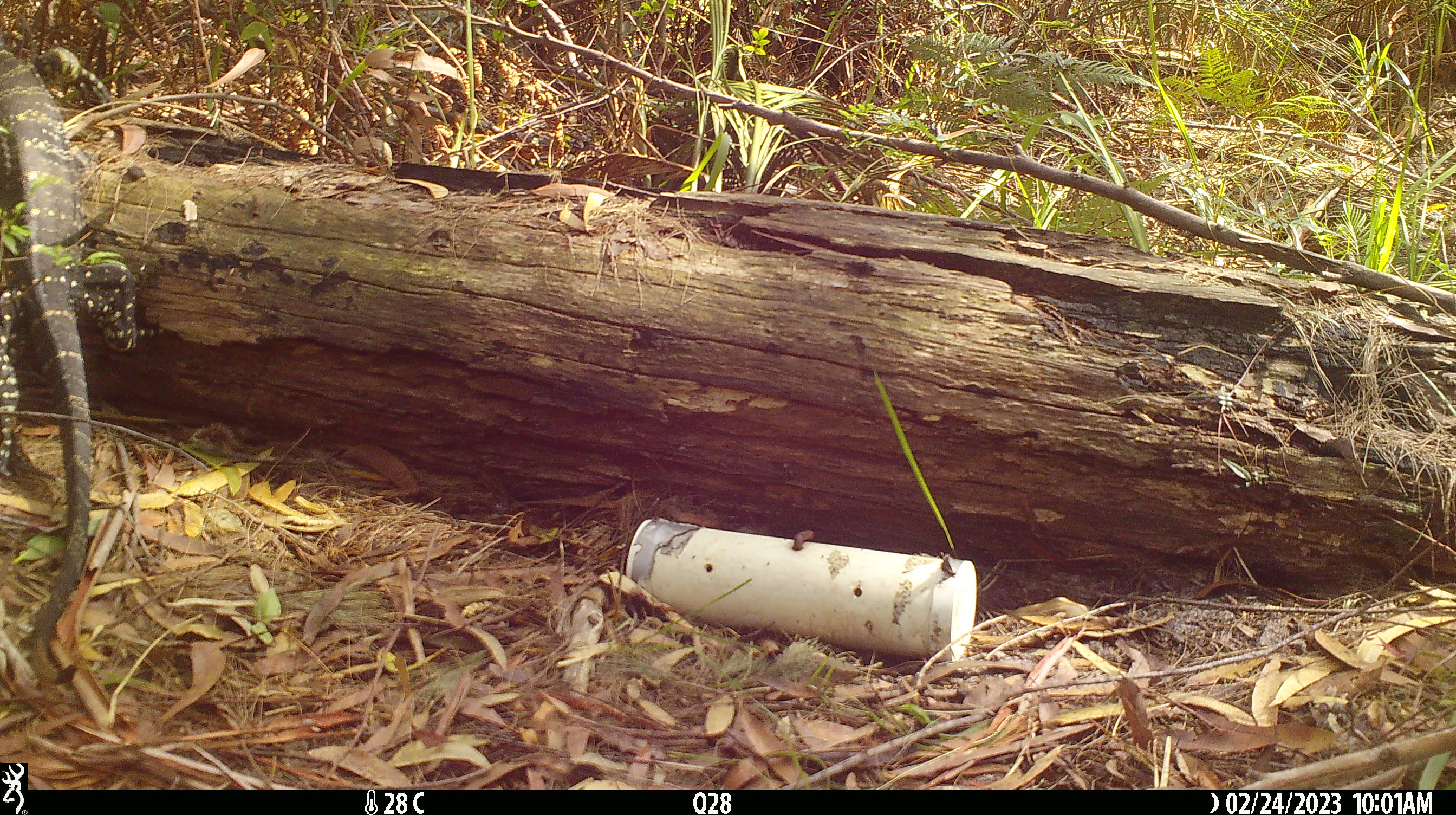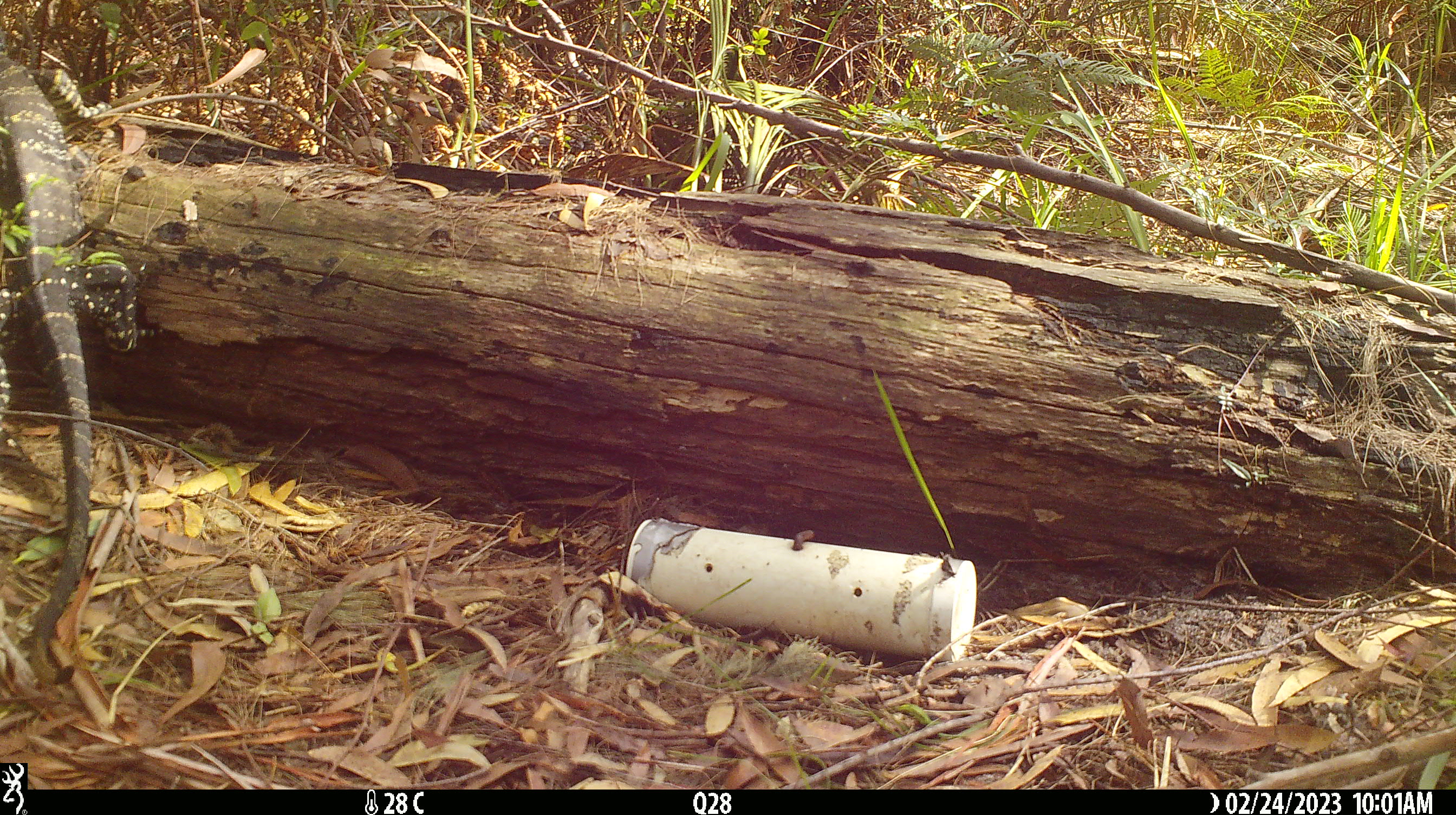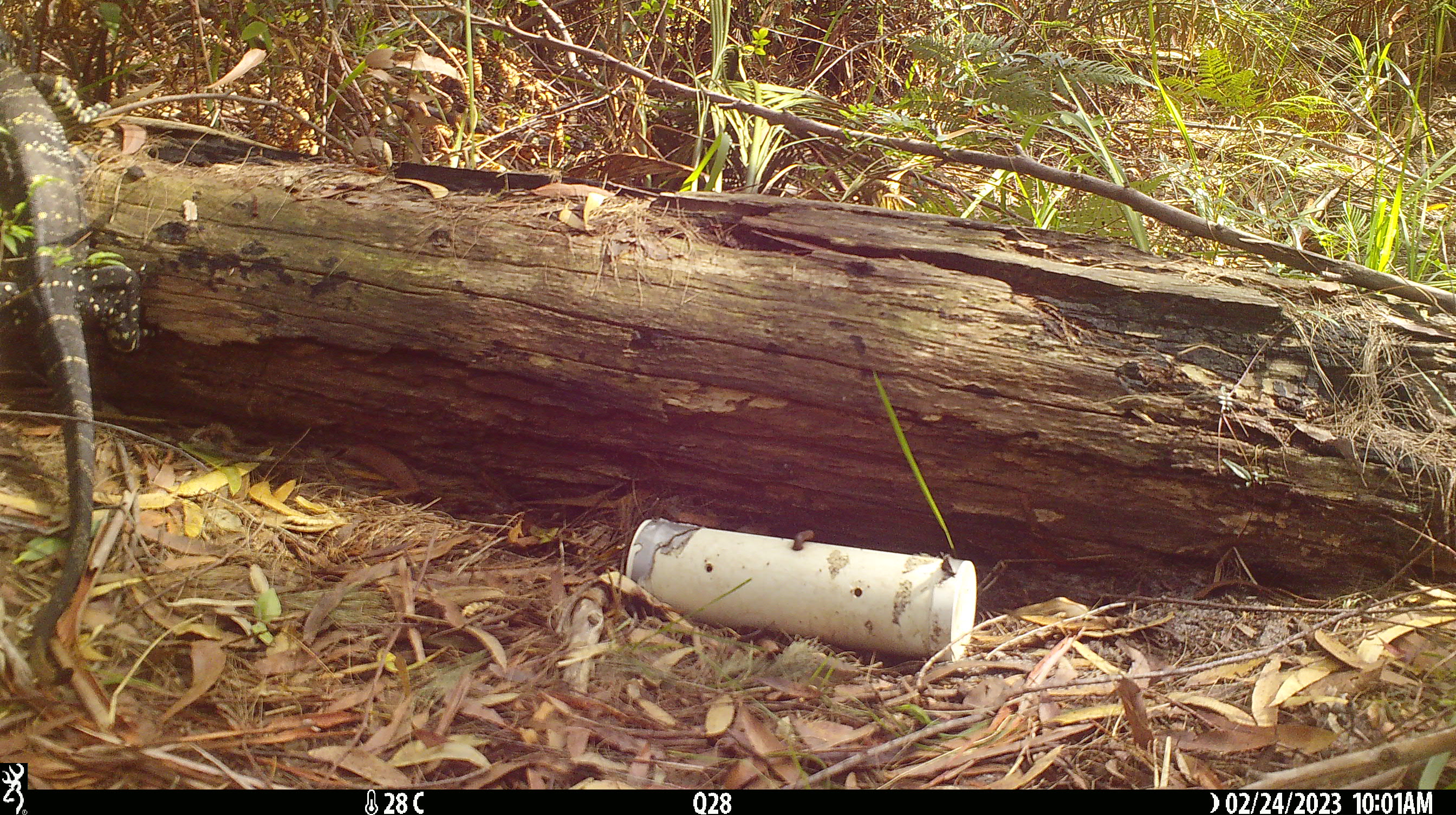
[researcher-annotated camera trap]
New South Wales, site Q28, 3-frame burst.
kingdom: Animalia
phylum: Chordata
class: Reptilia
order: Squamata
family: Varanidae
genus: Varanus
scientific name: Varanus varius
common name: lace monitor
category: goanna